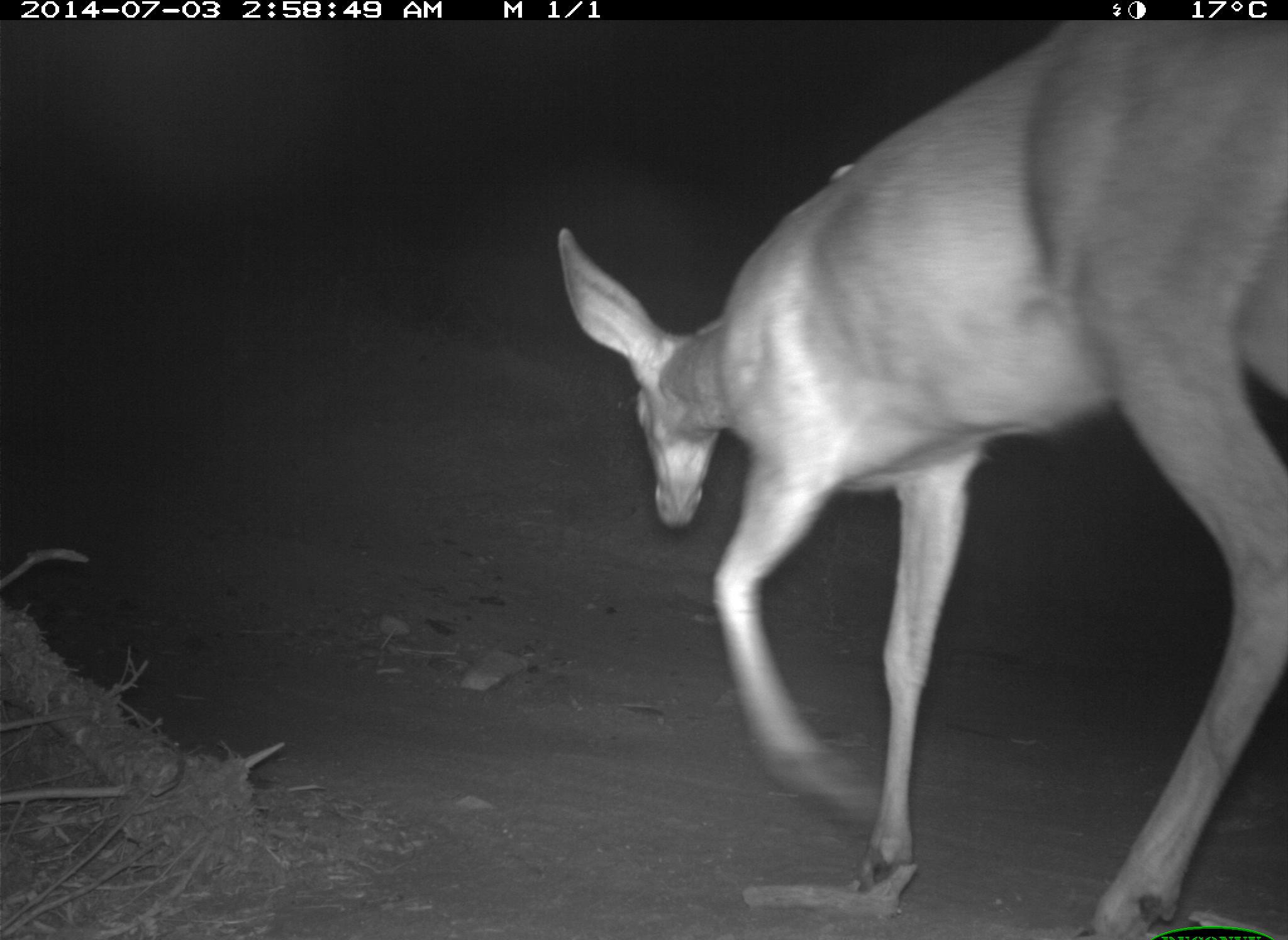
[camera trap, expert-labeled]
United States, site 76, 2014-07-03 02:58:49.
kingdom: Animalia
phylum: Chordata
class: Mammalia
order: Artiodactyla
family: Cervidae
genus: Odocoileus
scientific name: Odocoileus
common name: deer